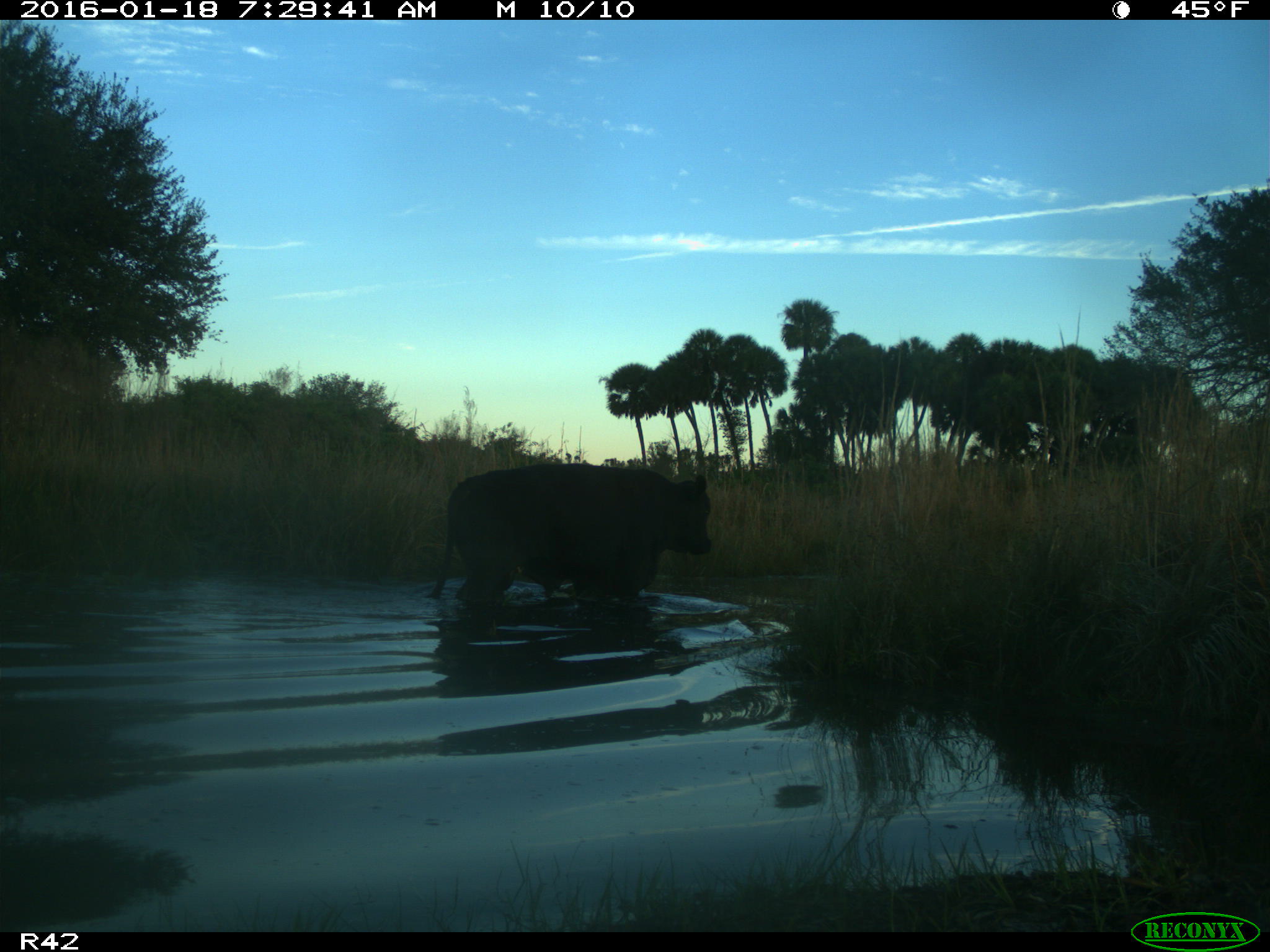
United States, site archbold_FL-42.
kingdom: Animalia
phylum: Chordata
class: Mammalia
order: Artiodactyla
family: Bovidae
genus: Bos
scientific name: Bos taurus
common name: domestic cow